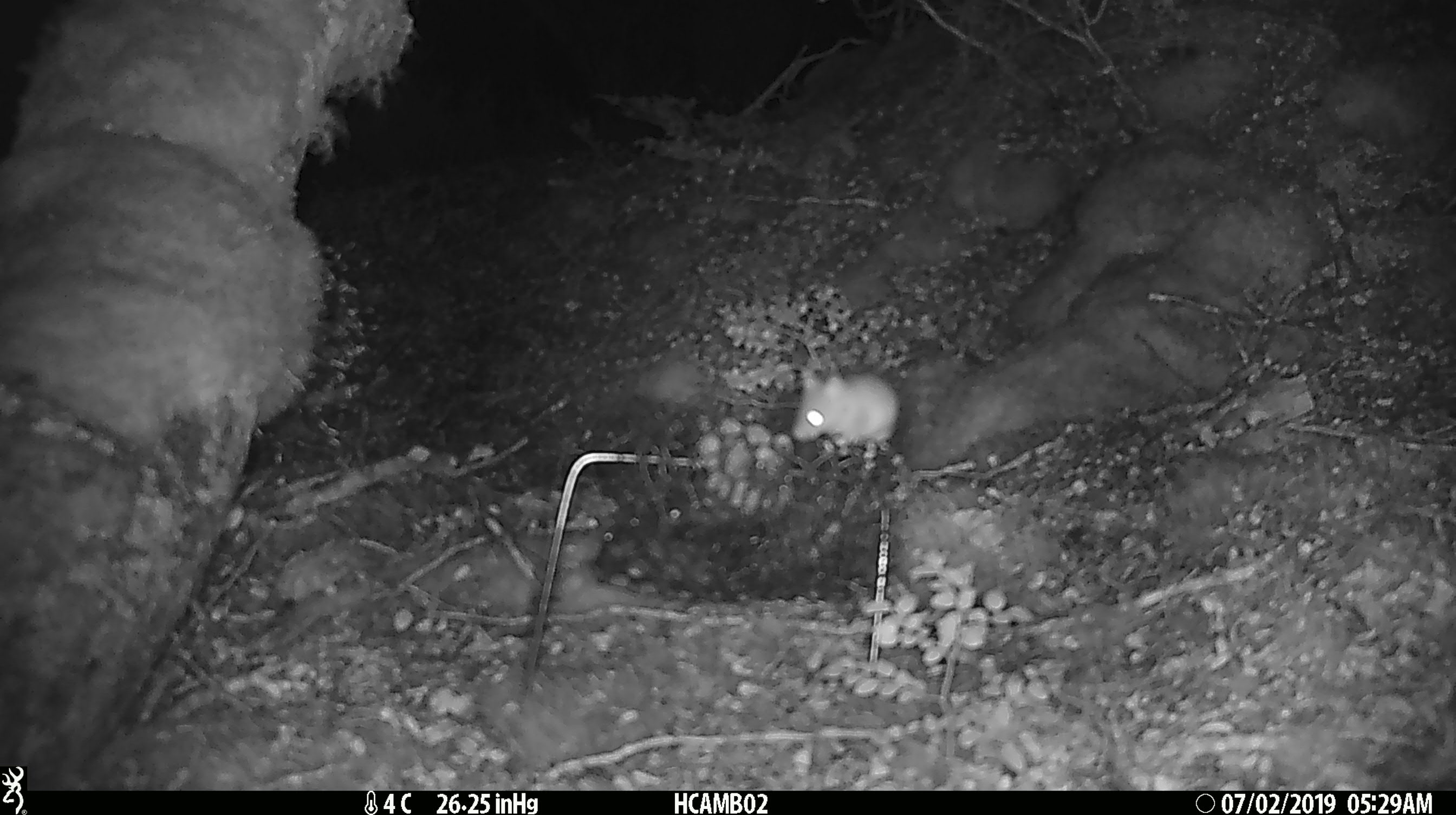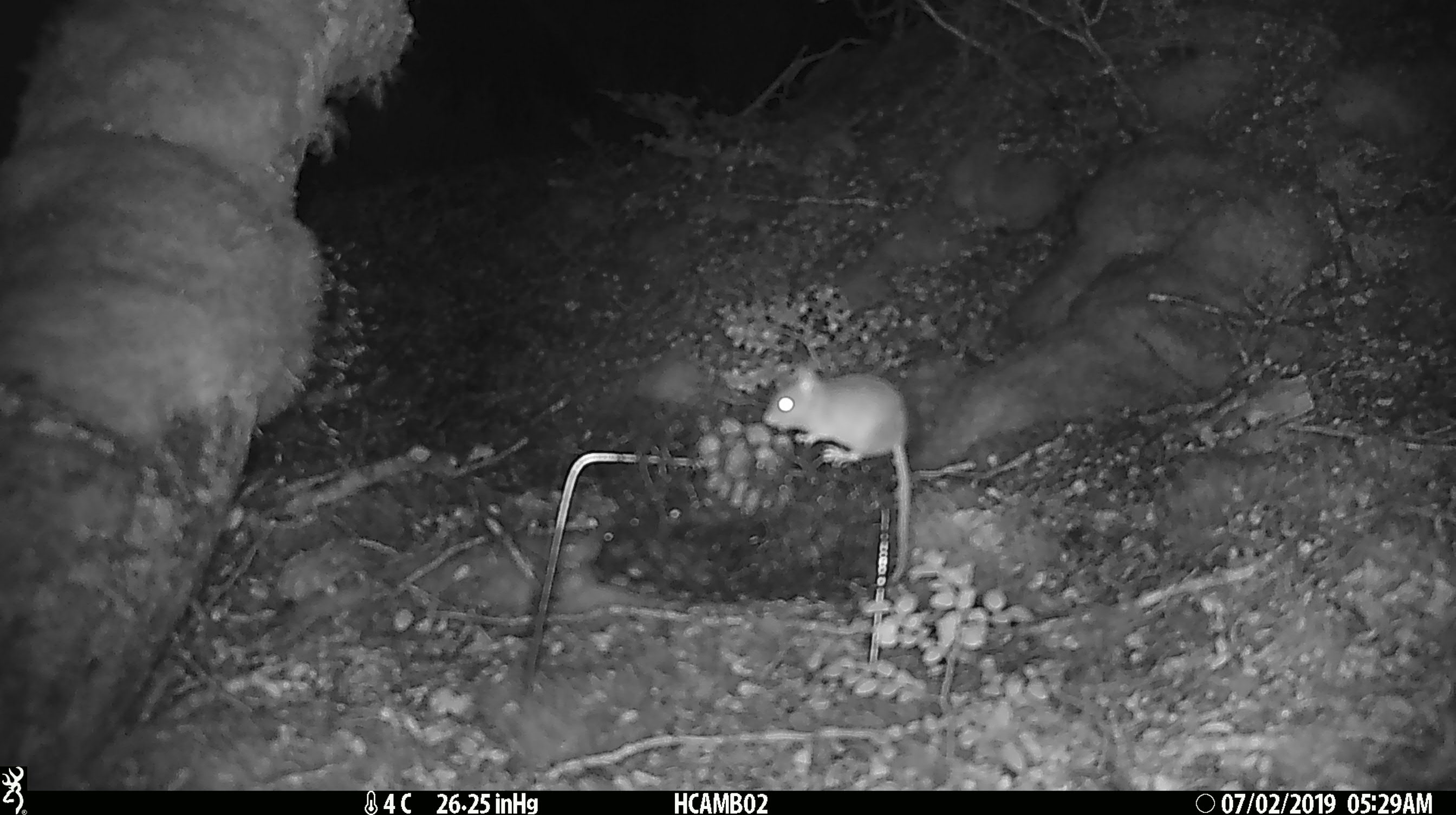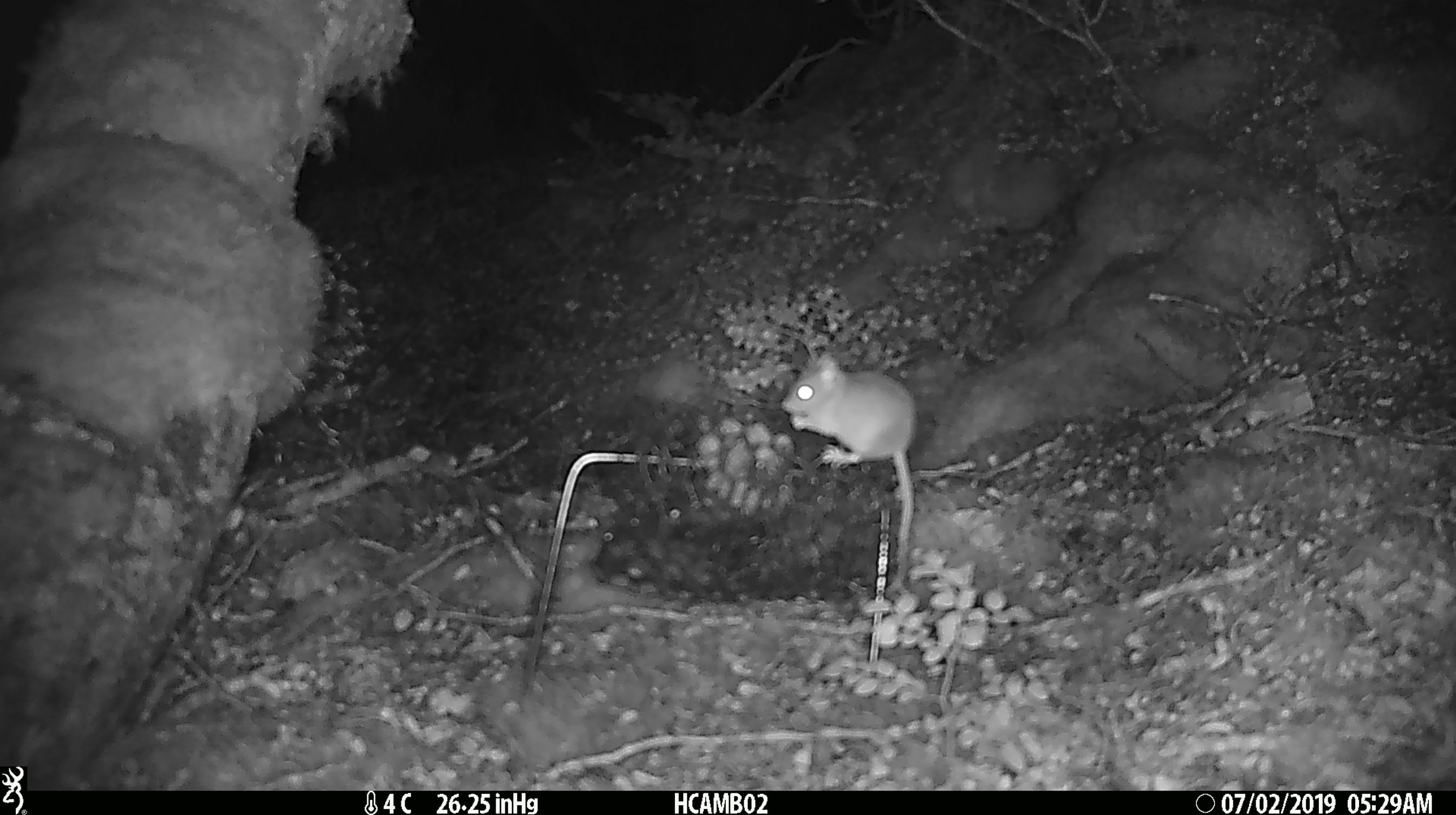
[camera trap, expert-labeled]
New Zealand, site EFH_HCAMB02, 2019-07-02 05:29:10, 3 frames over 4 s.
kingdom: Animalia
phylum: Chordata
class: Mammalia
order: Rodentia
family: Muridae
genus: Mus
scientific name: Mus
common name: mouse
Mouse (Mus).